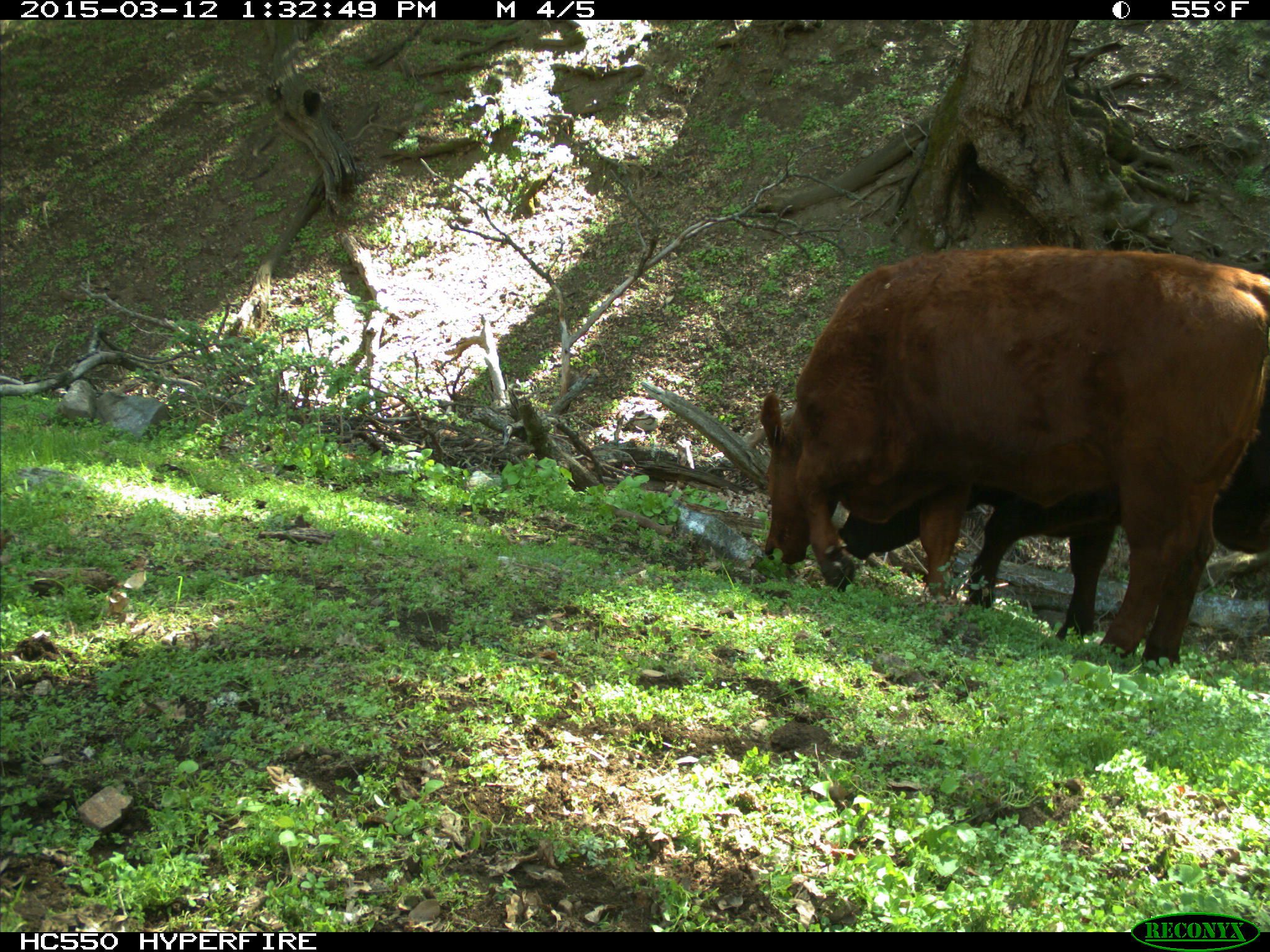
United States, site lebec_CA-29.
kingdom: Animalia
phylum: Chordata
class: Mammalia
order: Artiodactyla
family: Bovidae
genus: Bos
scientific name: Bos taurus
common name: domestic cow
Bos taurus (domestic cow).